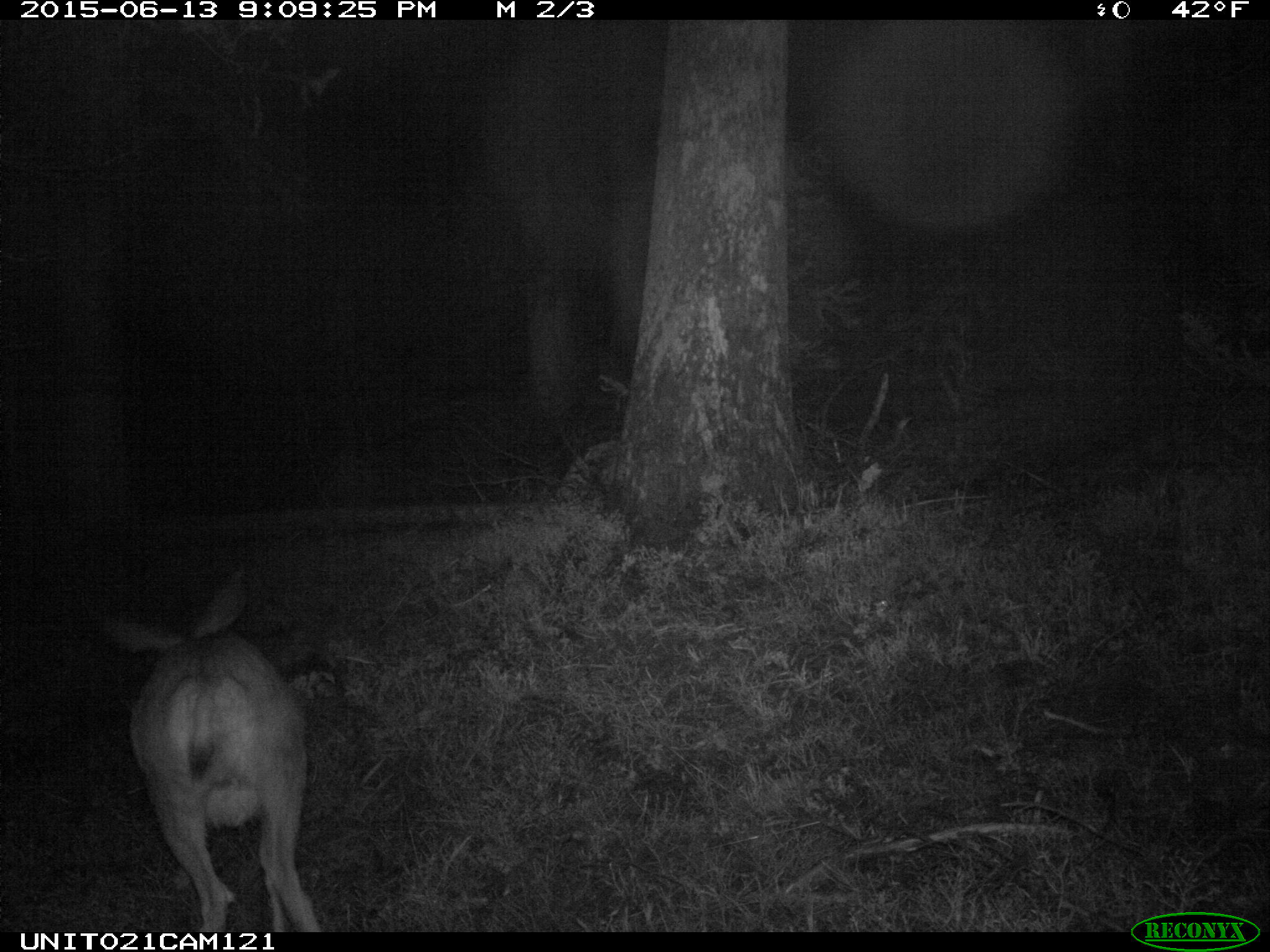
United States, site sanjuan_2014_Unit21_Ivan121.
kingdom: Animalia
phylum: Chordata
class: Mammalia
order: Artiodactyla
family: Cervidae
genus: Odocoileus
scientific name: Odocoileus hemionus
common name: mule deer